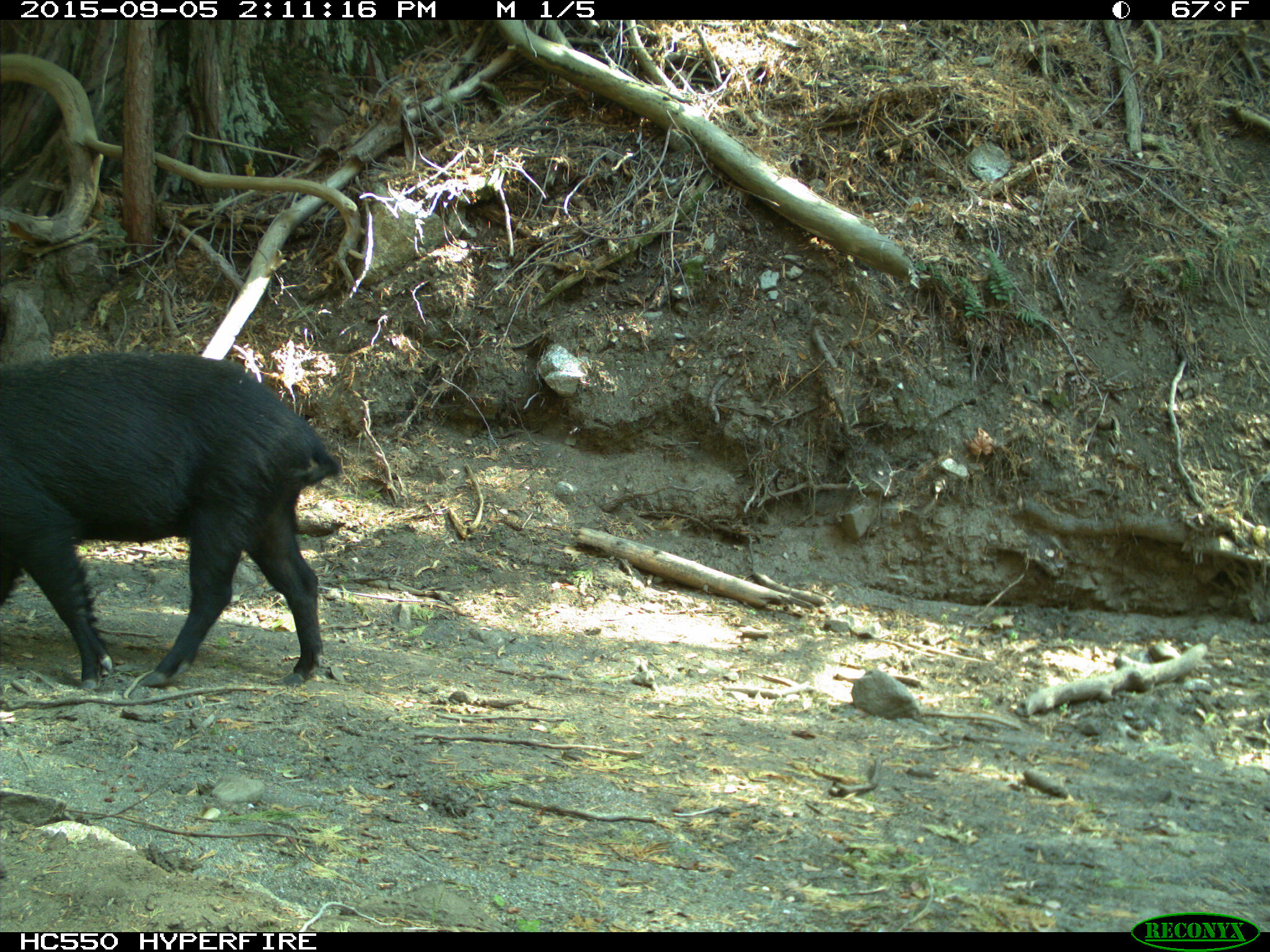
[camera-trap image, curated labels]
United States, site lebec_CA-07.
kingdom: Animalia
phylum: Chordata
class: Mammalia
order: Artiodactyla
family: Suidae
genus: Sus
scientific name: Sus scrofa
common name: wild boar